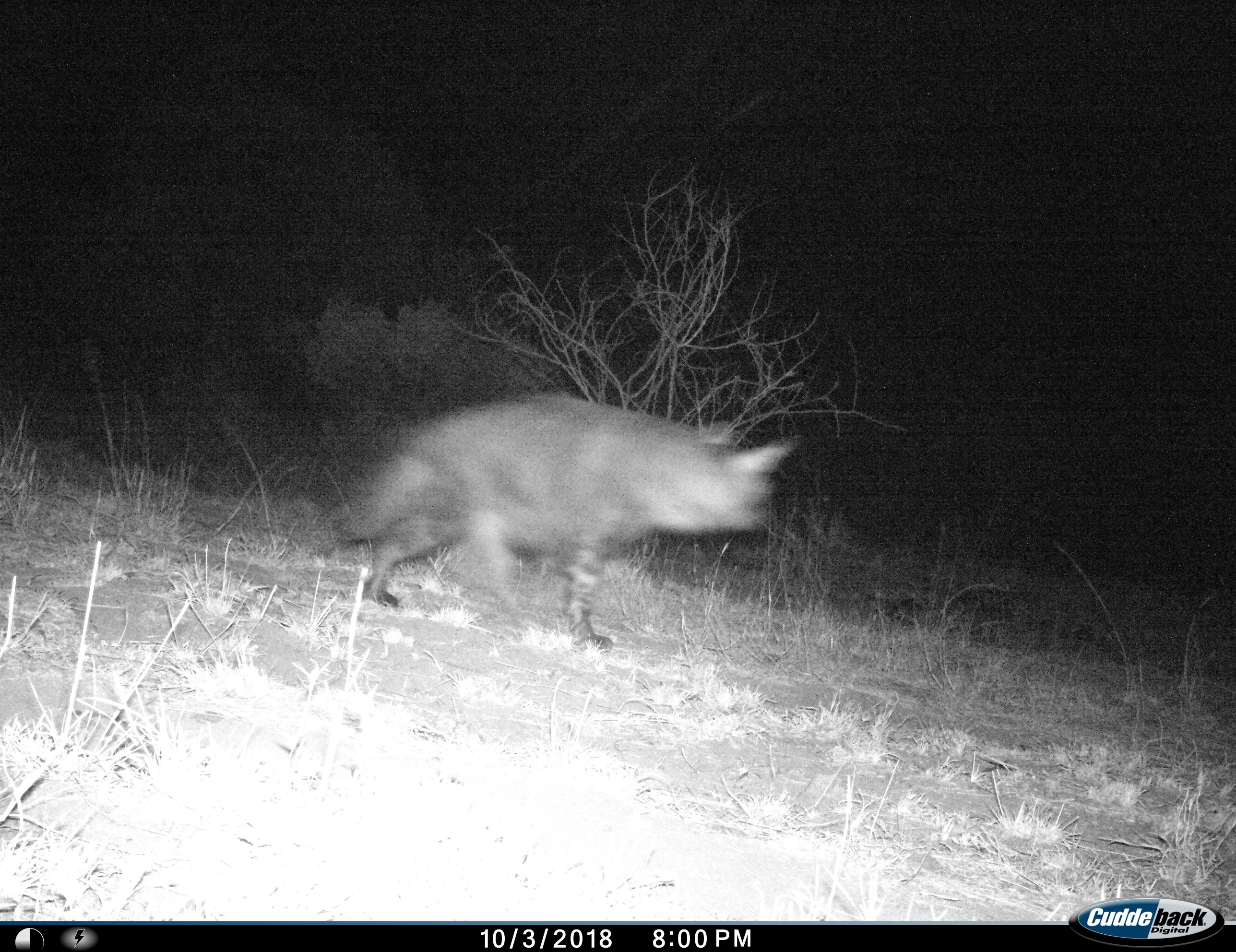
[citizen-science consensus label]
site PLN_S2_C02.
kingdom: Animalia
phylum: Chordata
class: Mammalia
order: Carnivora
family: Hyaenidae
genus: Parahyaena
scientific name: Parahyaena brunnea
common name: brown hyena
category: hyenabrown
Hyenabrown (brown hyena) (Parahyaena brunnea), count 1. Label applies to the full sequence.